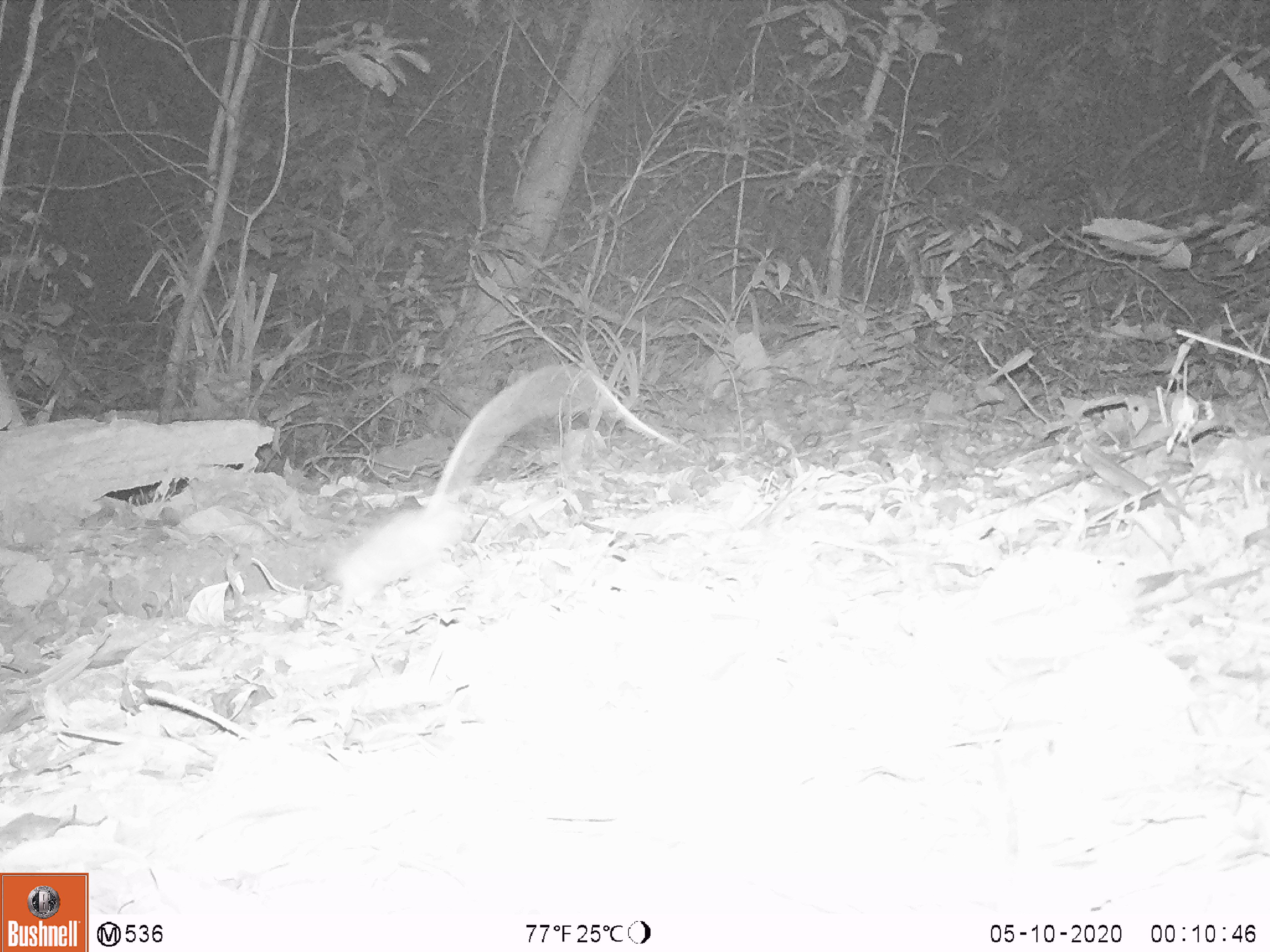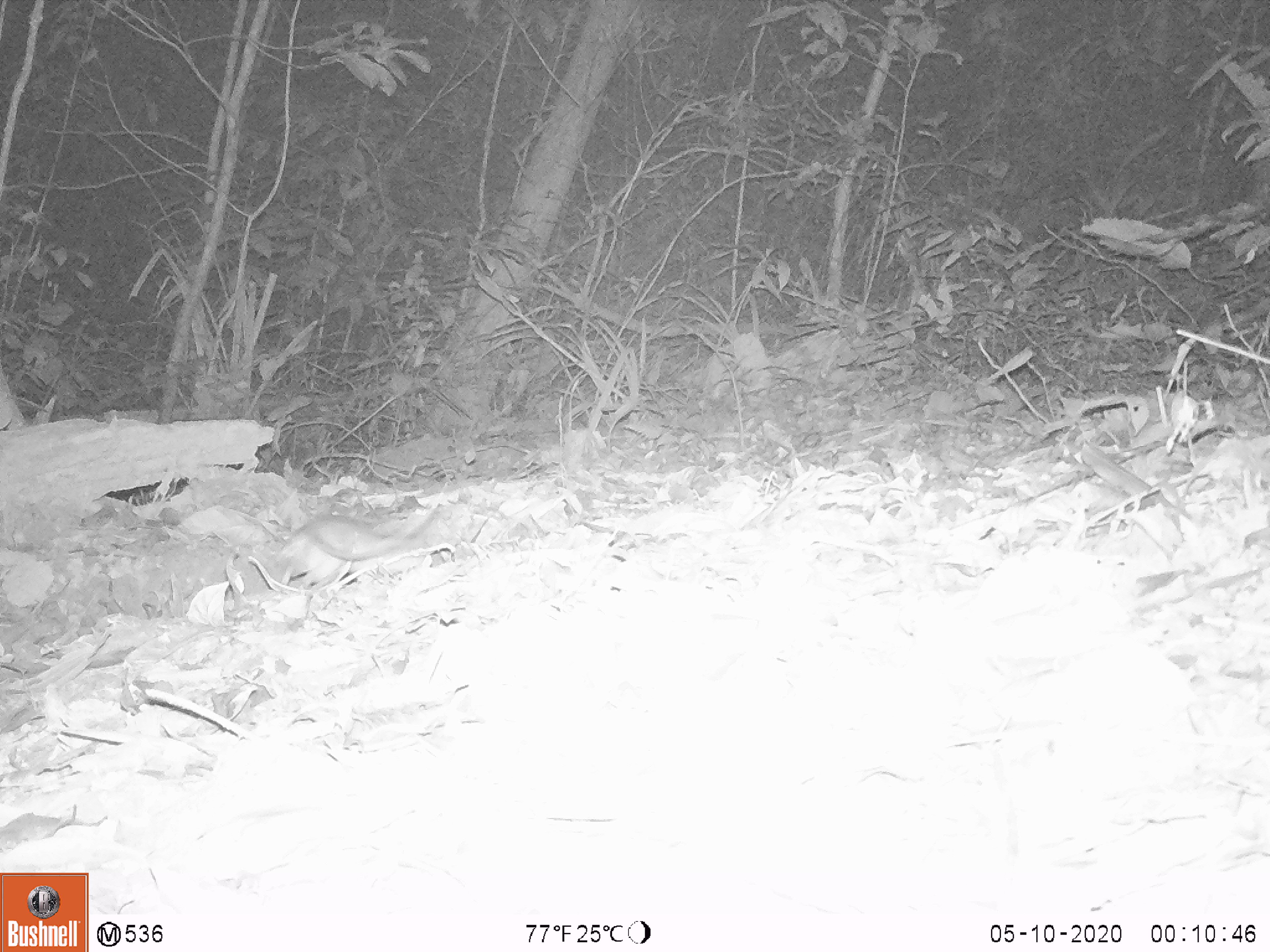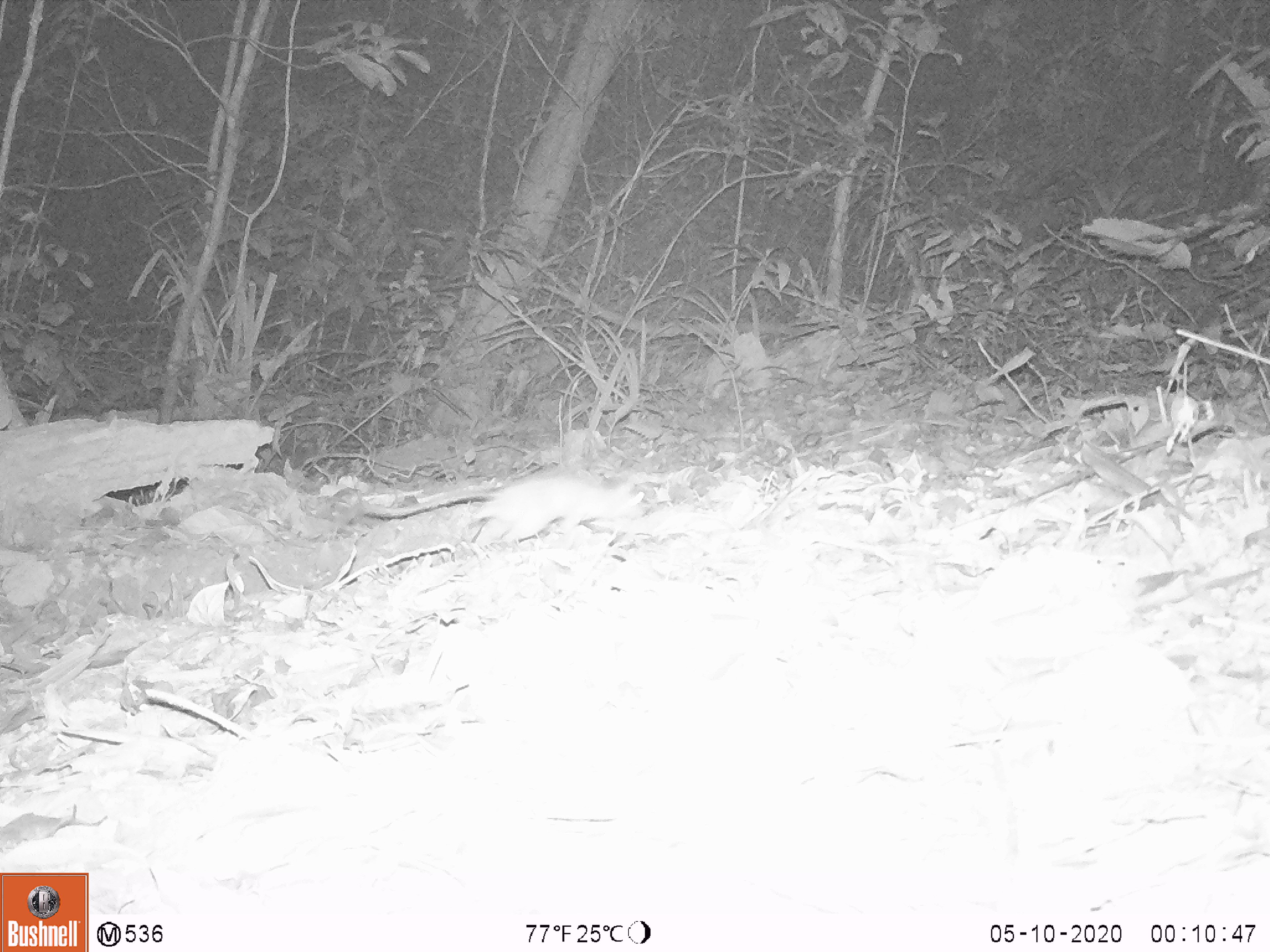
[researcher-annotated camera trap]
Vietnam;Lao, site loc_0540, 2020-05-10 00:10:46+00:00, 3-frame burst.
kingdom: Animalia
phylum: Chordata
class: Mammalia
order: Rodentia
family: Muridae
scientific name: Muridae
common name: old-world mice and rats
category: unidentified murid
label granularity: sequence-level